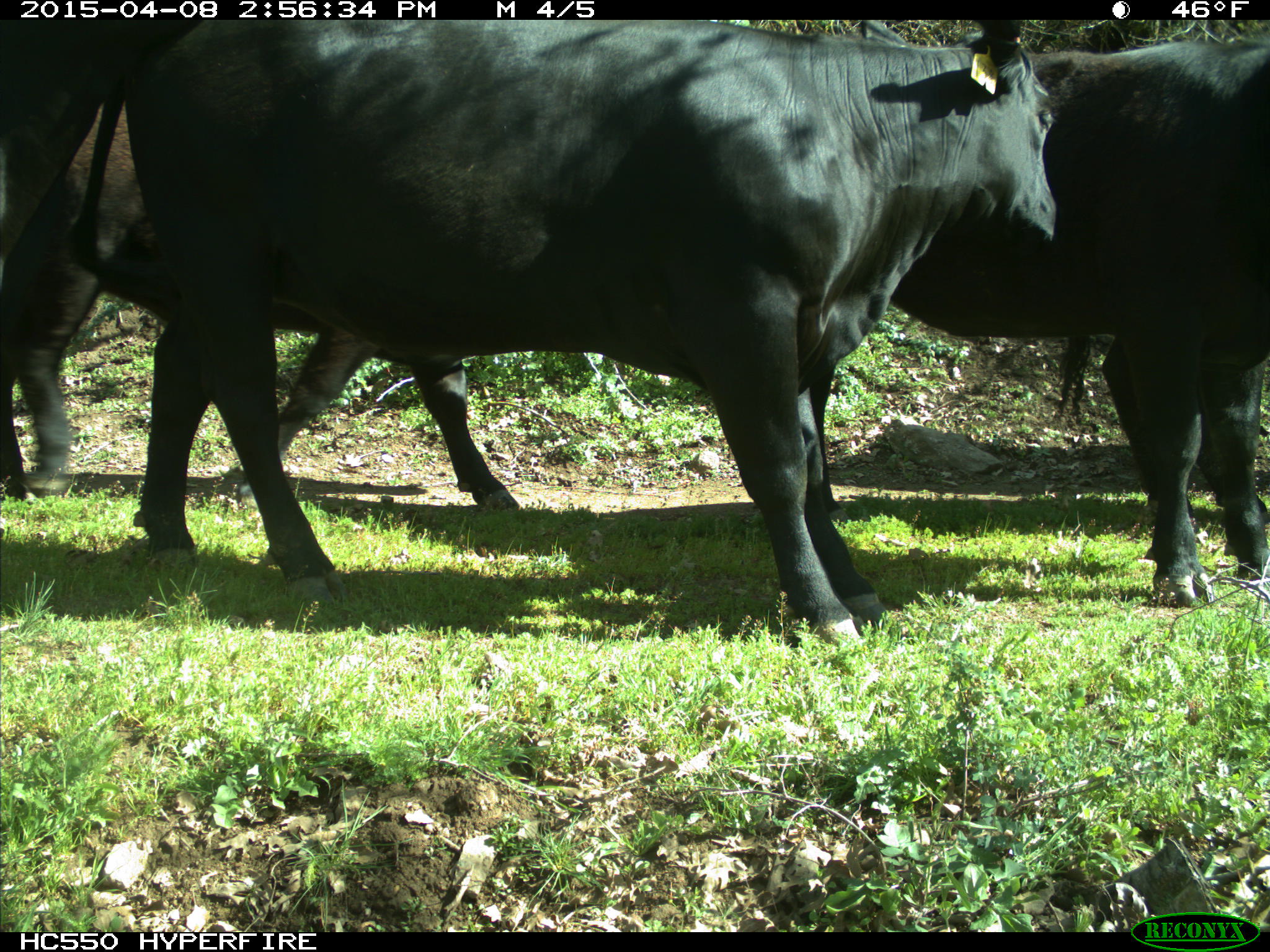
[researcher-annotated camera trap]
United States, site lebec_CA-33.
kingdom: Animalia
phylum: Chordata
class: Mammalia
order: Artiodactyla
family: Bovidae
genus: Bos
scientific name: Bos taurus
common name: domestic cow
Bos taurus (domestic cow).